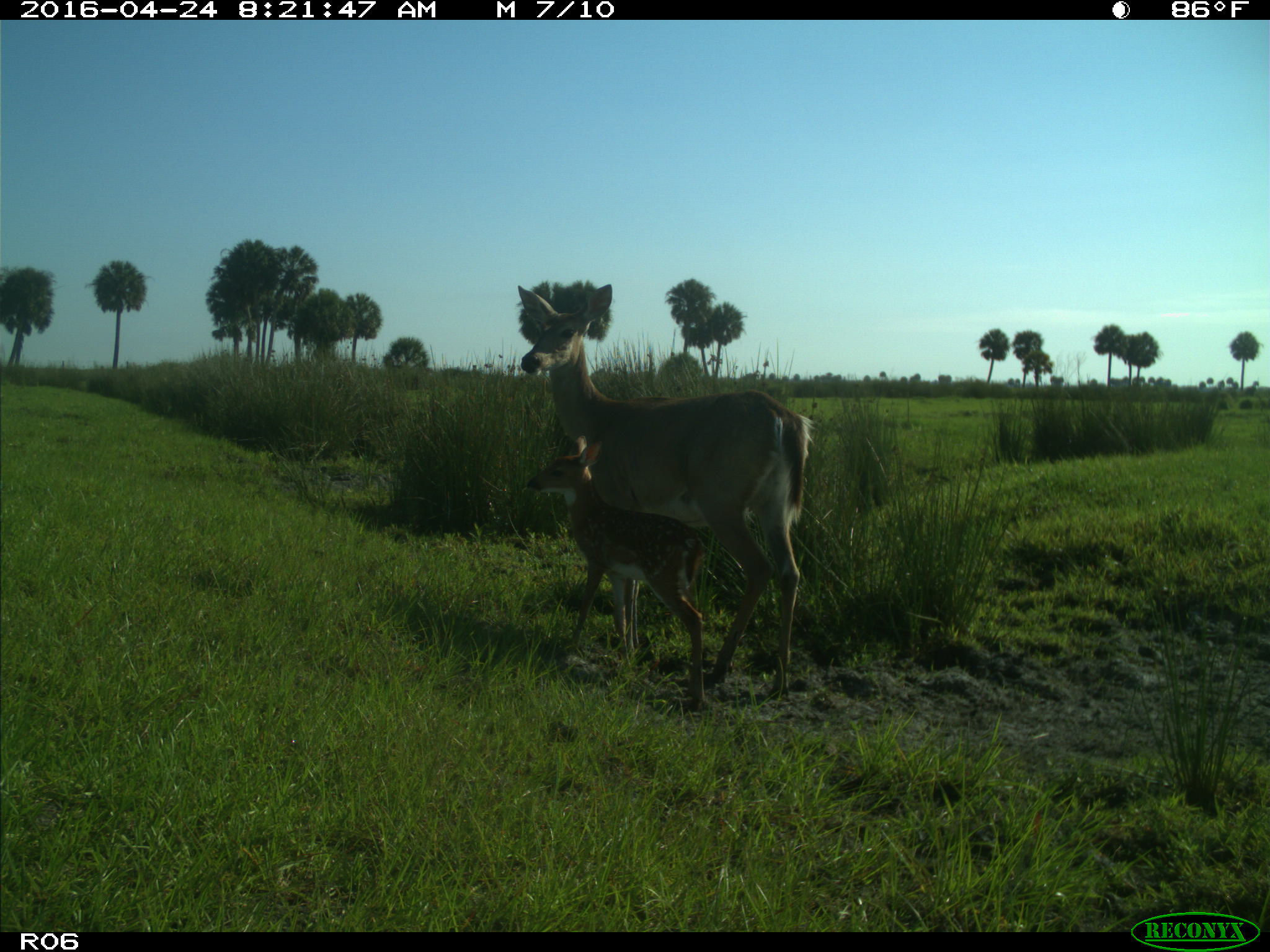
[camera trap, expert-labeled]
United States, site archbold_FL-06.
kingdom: Animalia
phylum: Chordata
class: Mammalia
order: Artiodactyla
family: Cervidae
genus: Odocoileus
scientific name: Odocoileus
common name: deer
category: unidentified deer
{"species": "unidentified deer (deer) (Odocoileus)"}